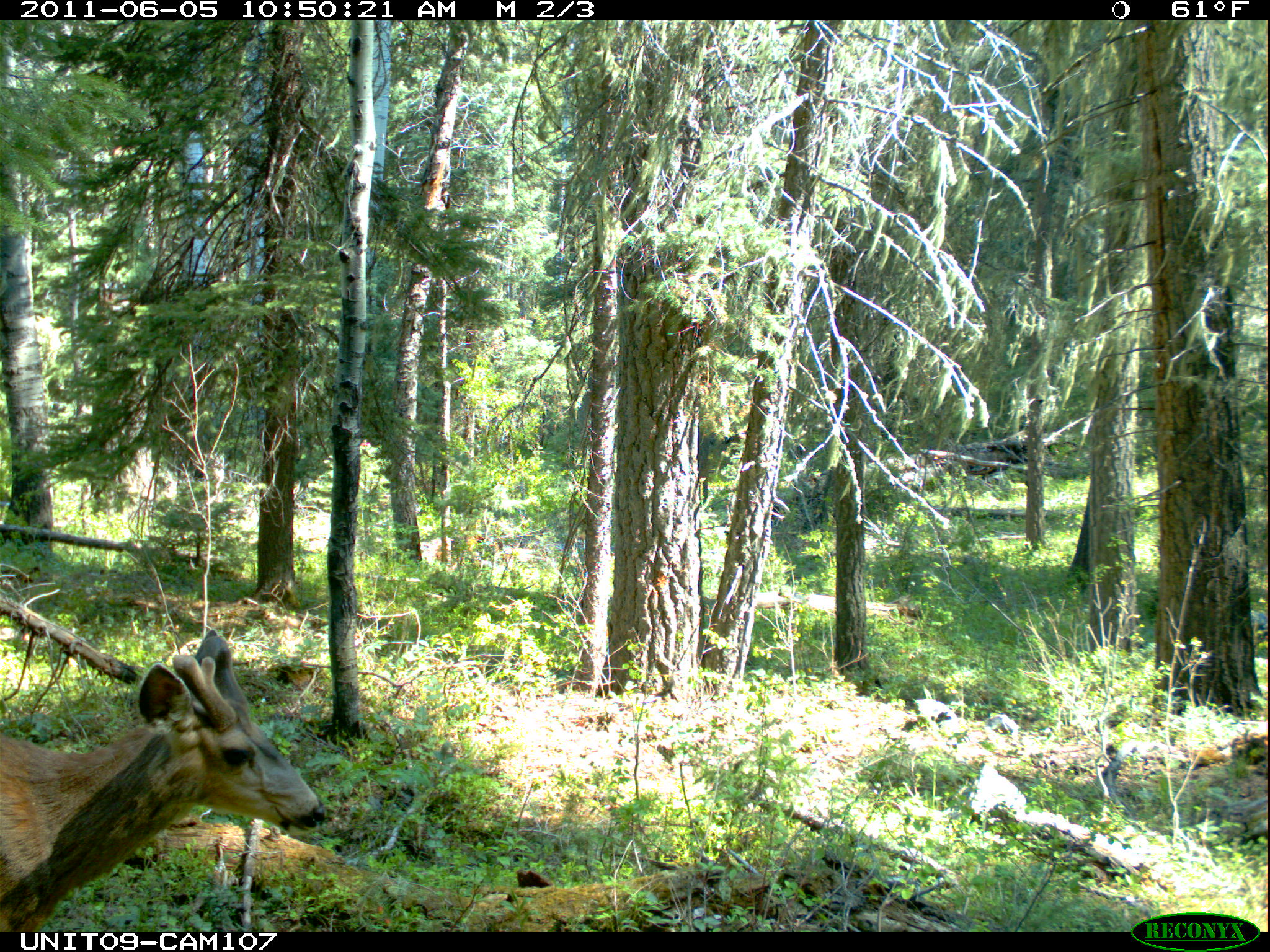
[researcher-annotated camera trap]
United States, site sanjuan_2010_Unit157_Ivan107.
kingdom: Animalia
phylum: Chordata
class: Mammalia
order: Artiodactyla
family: Cervidae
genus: Odocoileus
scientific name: Odocoileus hemionus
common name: mule deer